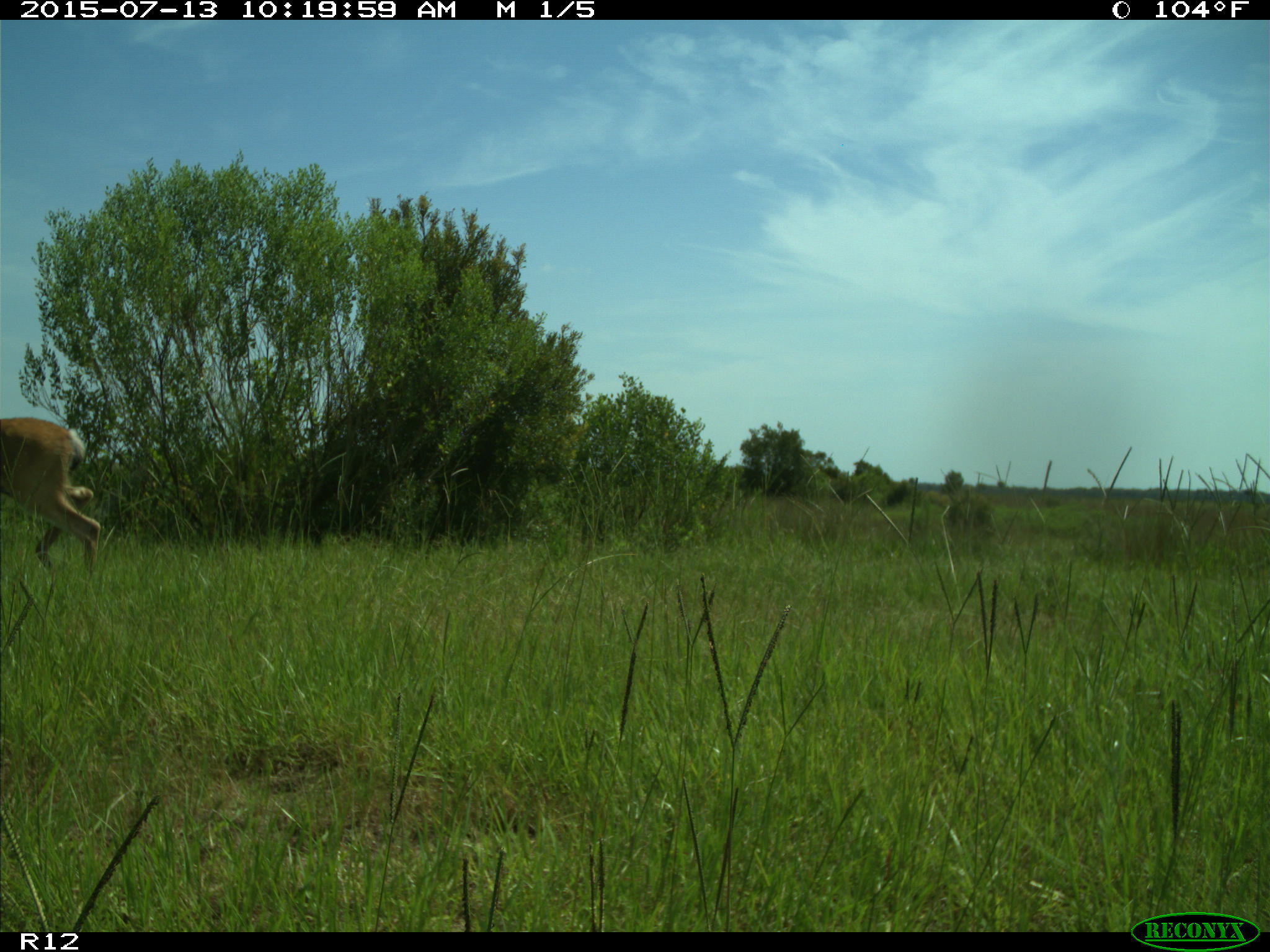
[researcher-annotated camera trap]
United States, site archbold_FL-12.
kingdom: Animalia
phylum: Chordata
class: Mammalia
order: Artiodactyla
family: Cervidae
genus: Odocoileus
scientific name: Odocoileus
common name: deer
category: unidentified deer